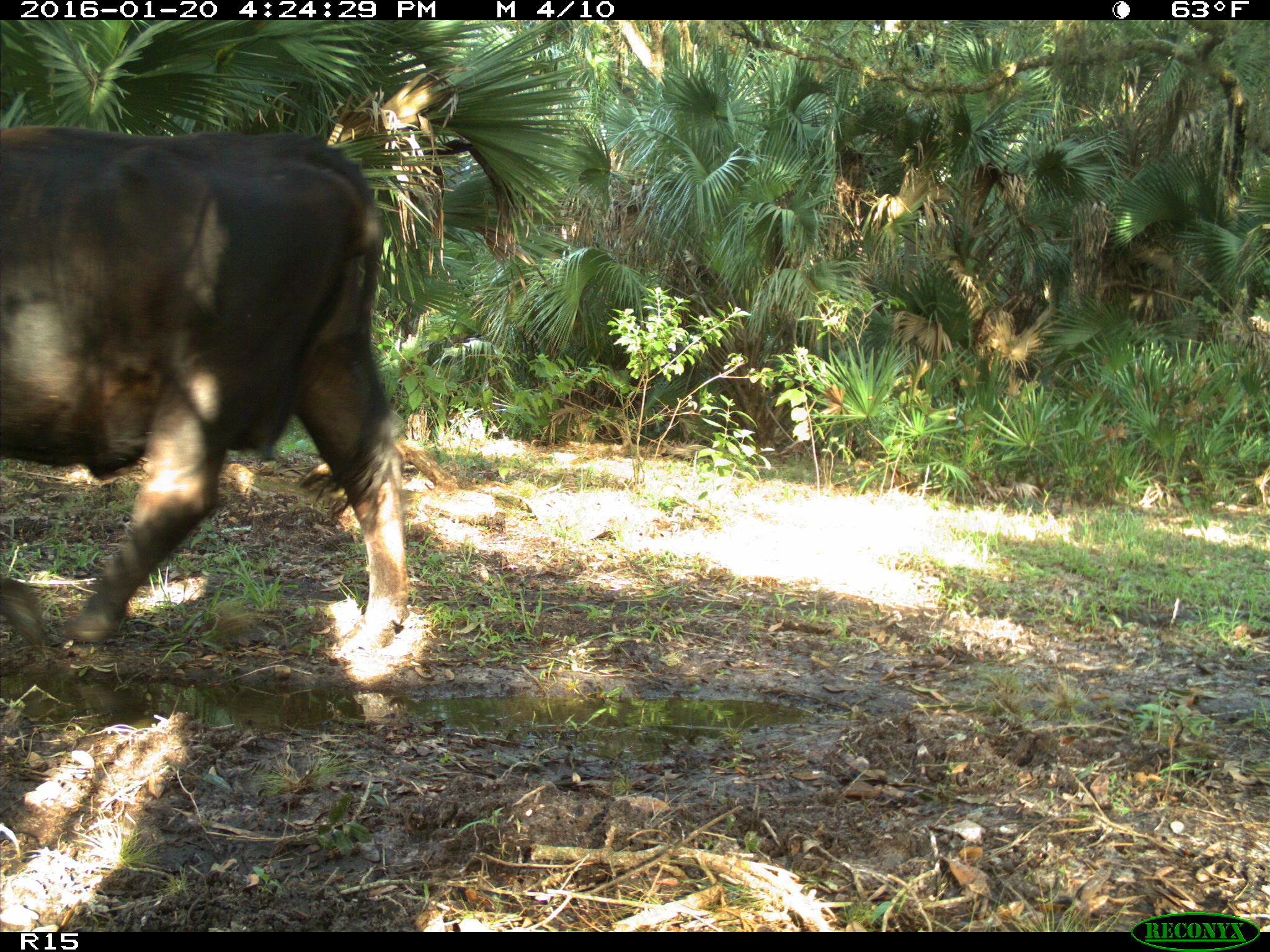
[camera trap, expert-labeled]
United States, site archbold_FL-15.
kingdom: Animalia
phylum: Chordata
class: Mammalia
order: Artiodactyla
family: Bovidae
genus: Bos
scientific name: Bos taurus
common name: domestic cow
Bos taurus (domestic cow).